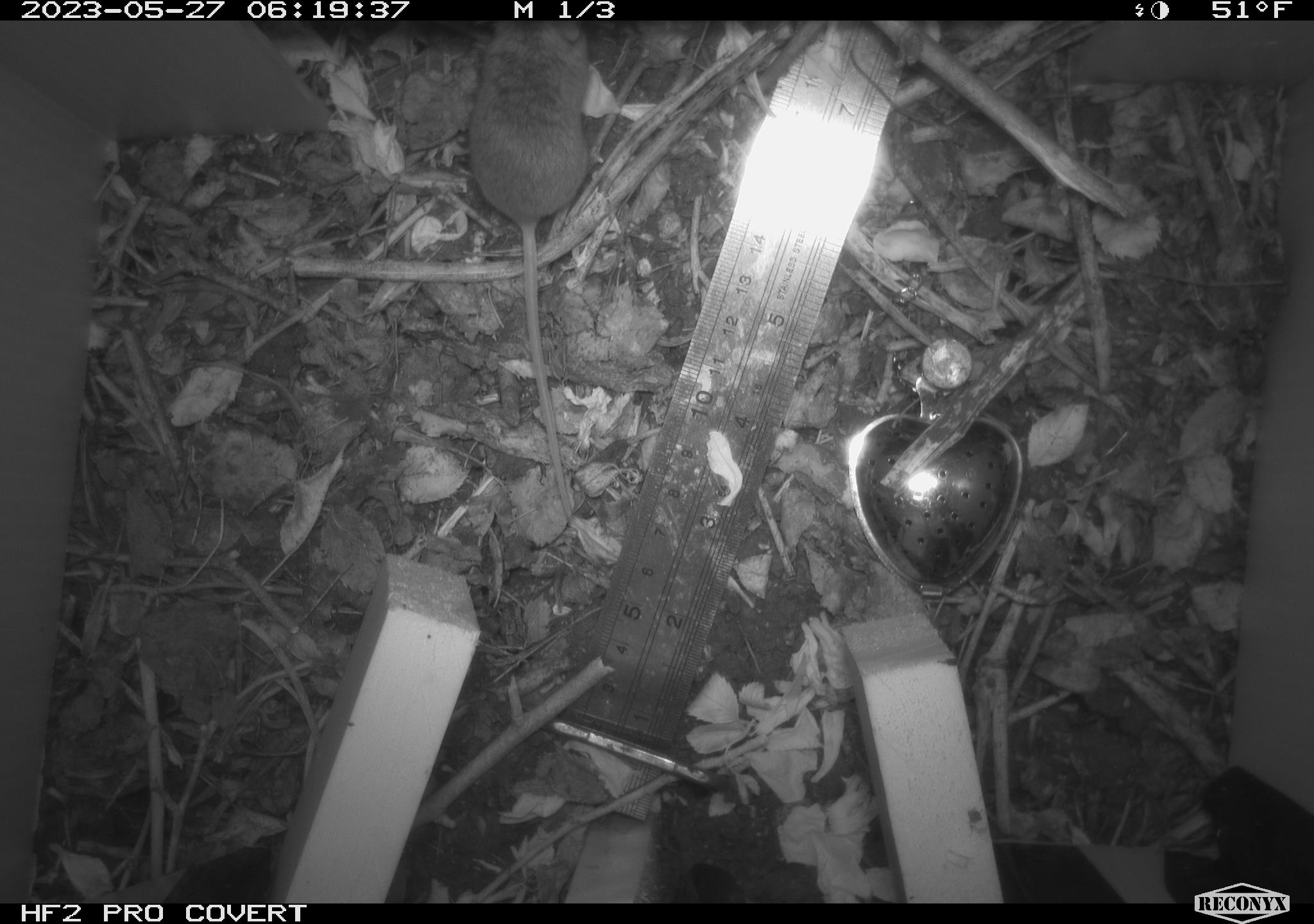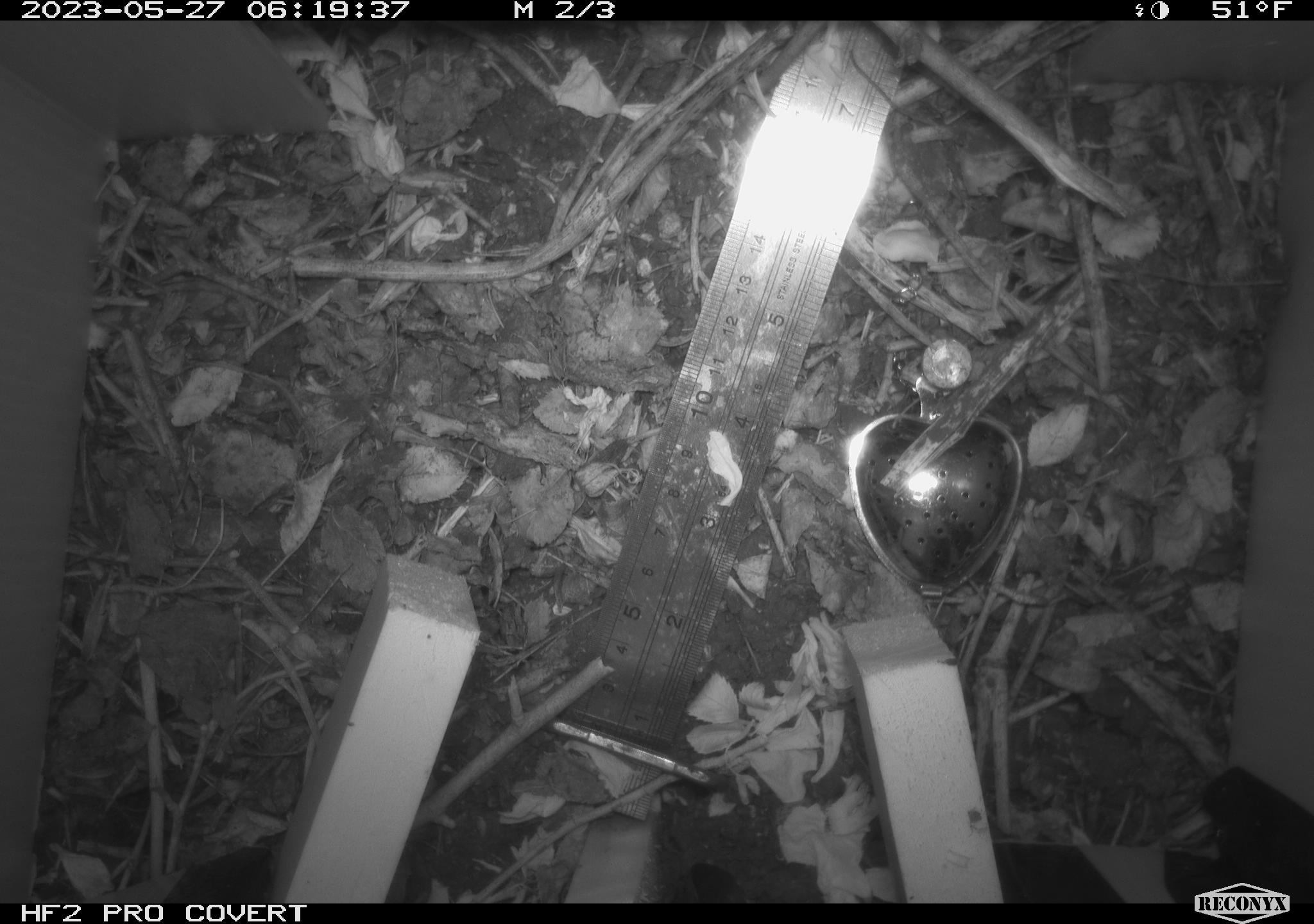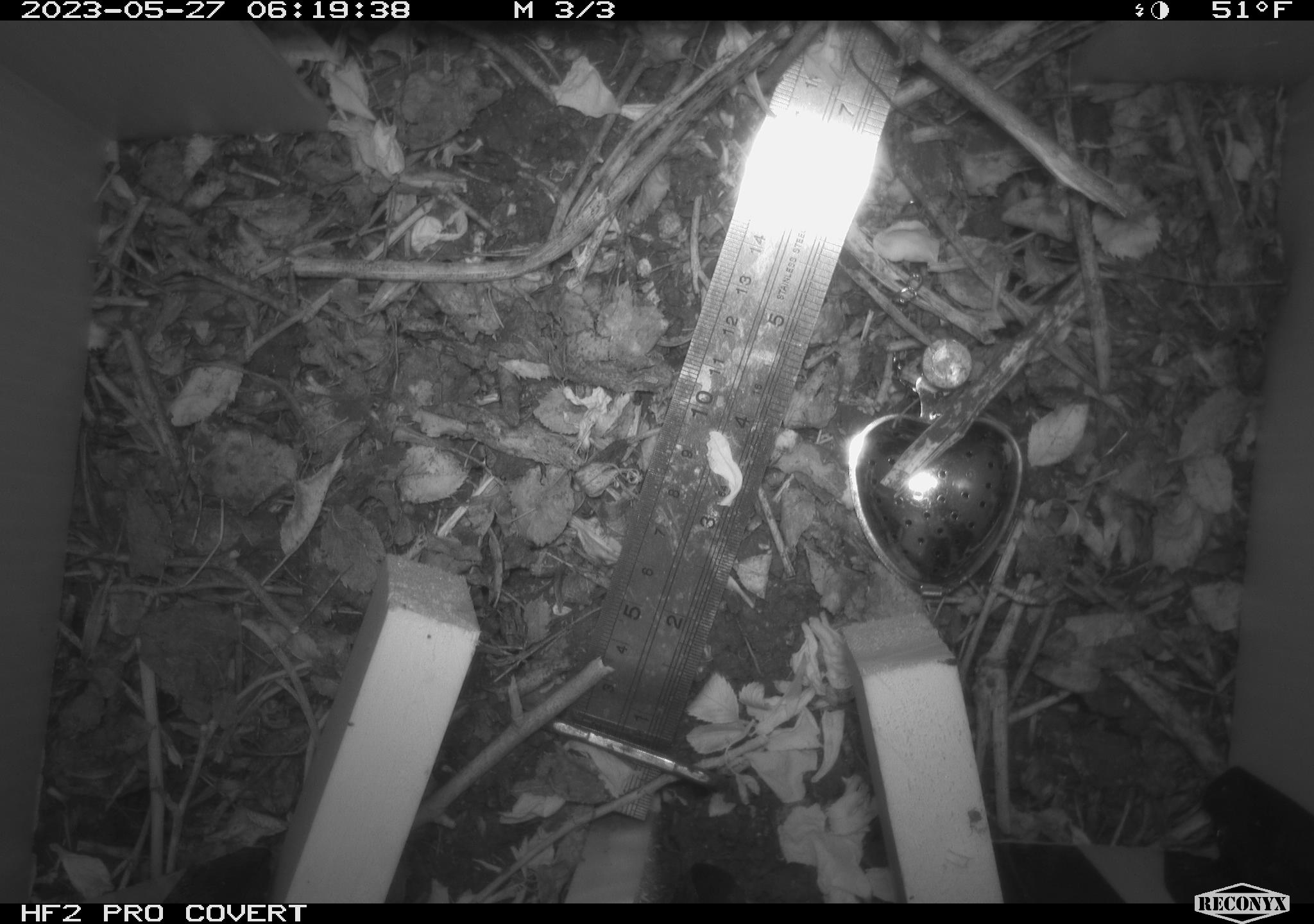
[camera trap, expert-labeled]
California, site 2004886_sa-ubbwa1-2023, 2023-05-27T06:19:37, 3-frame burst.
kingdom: Animalia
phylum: Chordata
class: Mammalia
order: Rodentia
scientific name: Rodentia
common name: rodent